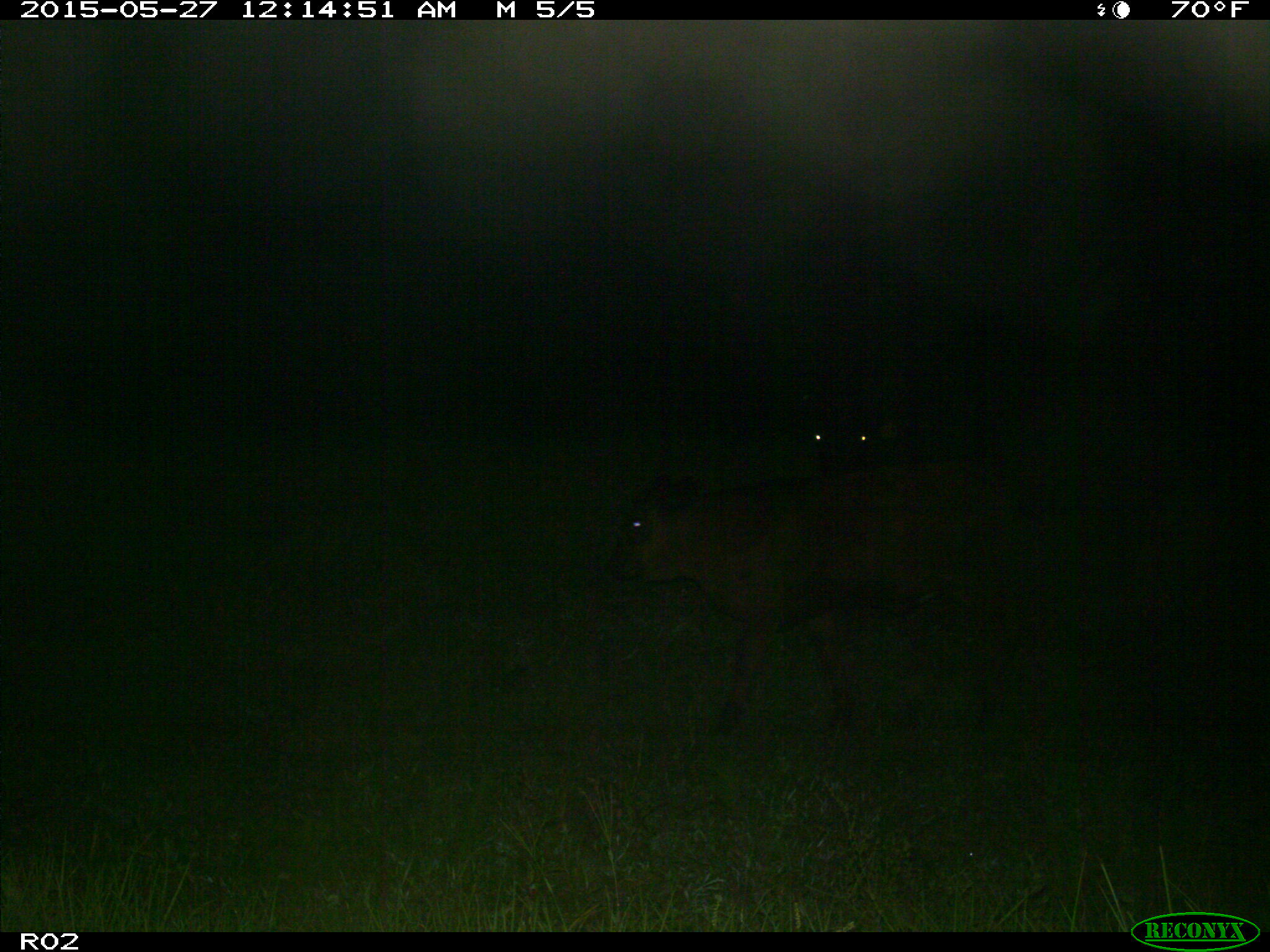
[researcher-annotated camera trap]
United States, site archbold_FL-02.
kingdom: Animalia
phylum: Chordata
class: Mammalia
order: Artiodactyla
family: Bovidae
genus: Bos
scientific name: Bos taurus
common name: domestic cow